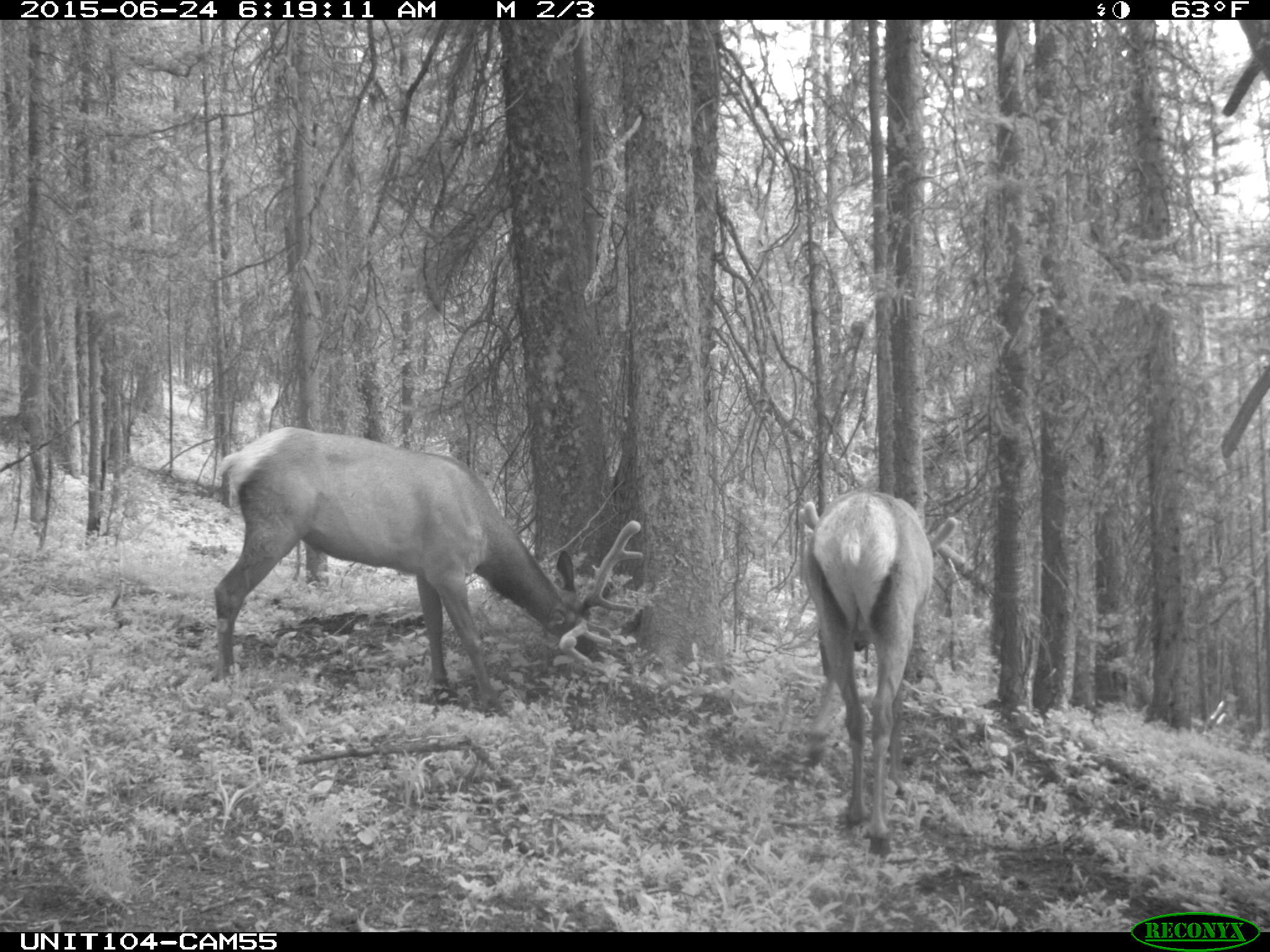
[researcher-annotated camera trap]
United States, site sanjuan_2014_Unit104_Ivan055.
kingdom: Animalia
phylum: Chordata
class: Mammalia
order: Artiodactyla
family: Cervidae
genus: Cervus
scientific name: Cervus elaphus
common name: red deer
Cervus elaphus (red deer).